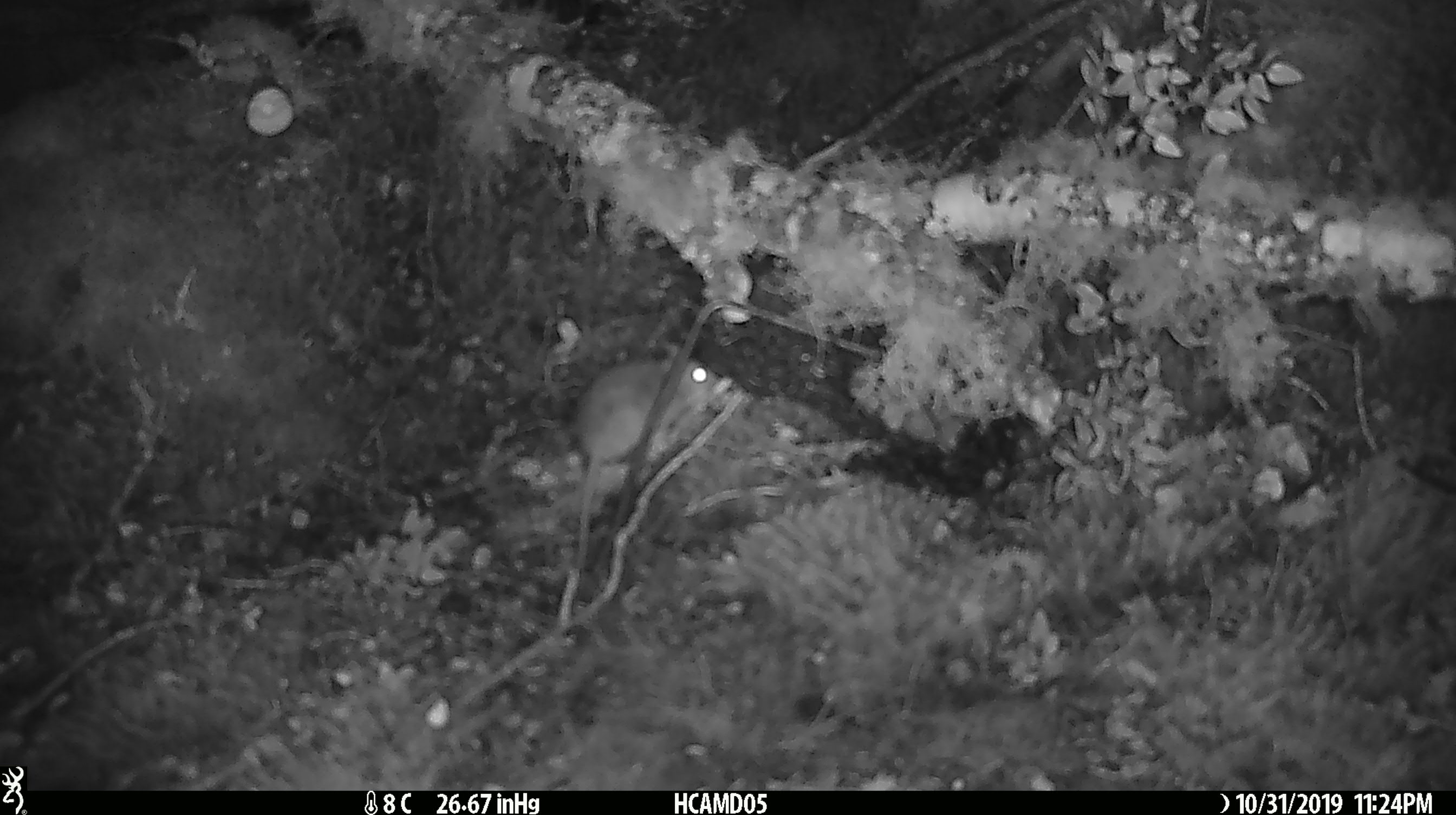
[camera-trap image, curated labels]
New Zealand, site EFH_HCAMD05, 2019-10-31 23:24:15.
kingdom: Animalia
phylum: Chordata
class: Mammalia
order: Rodentia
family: Muridae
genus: Mus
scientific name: Mus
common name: mouse